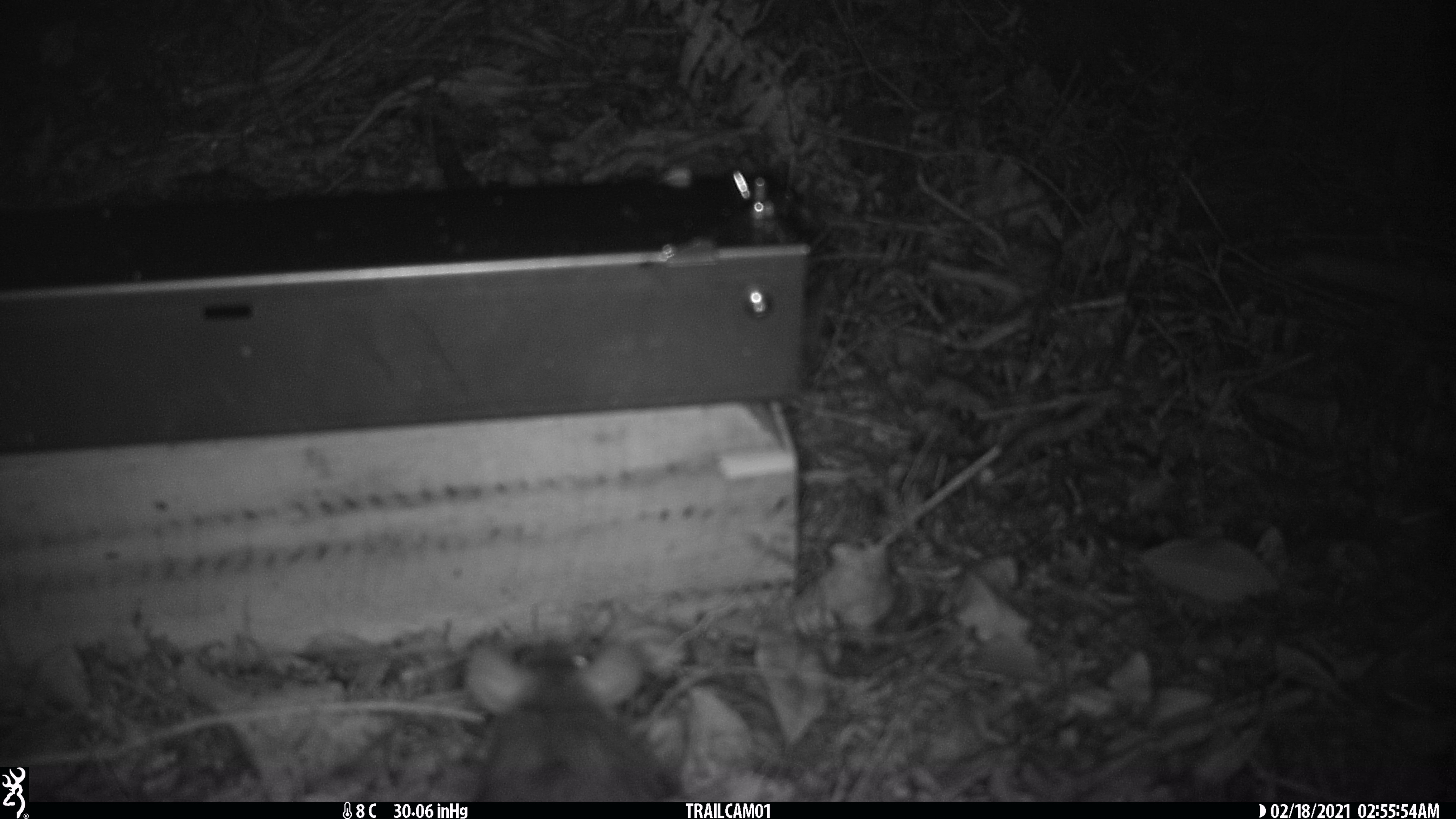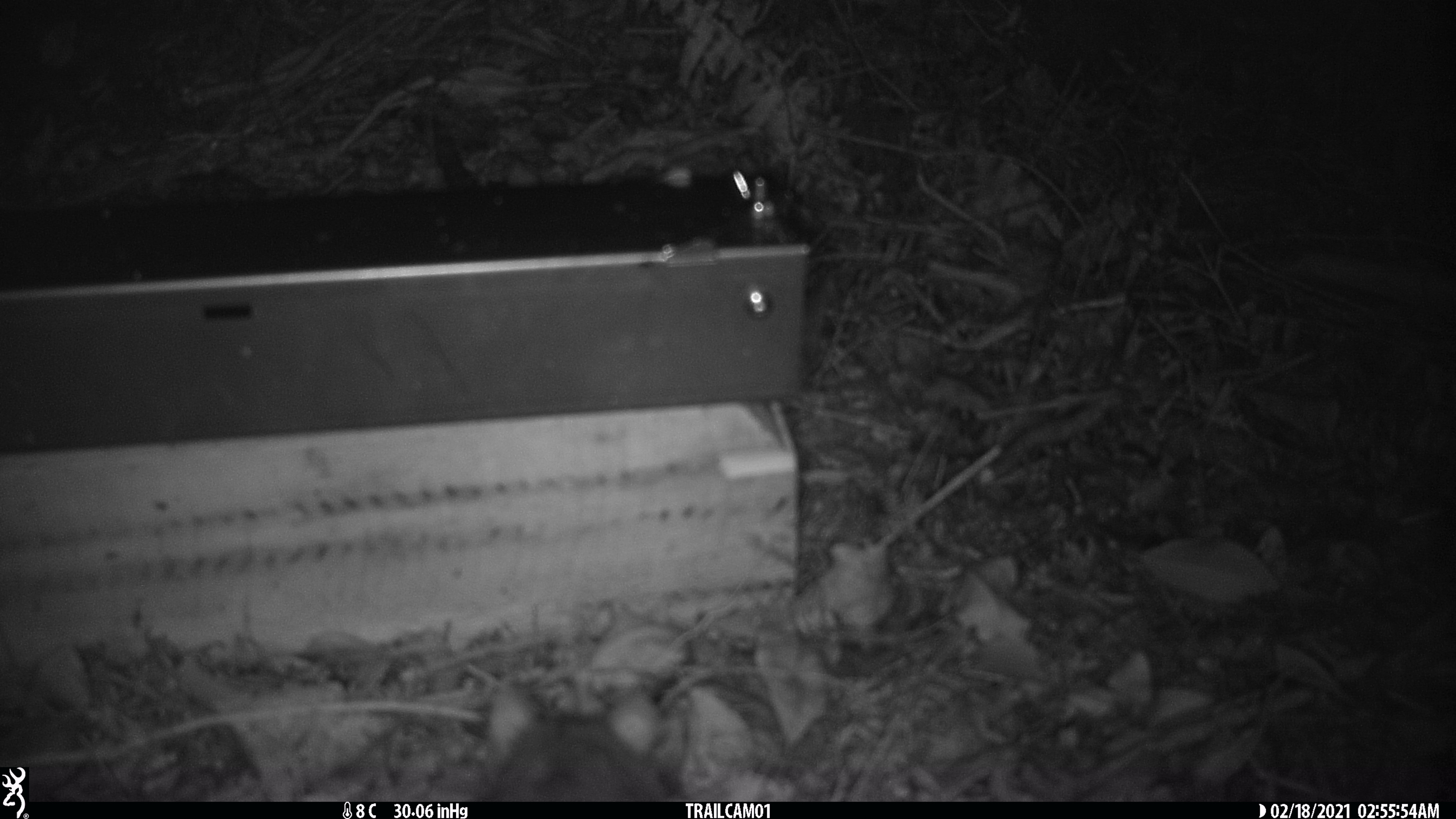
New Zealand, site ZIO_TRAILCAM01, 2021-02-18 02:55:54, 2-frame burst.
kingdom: Animalia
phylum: Chordata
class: Mammalia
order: Rodentia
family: Muridae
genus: Rattus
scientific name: Rattus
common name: rat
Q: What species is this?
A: Rat (Rattus).